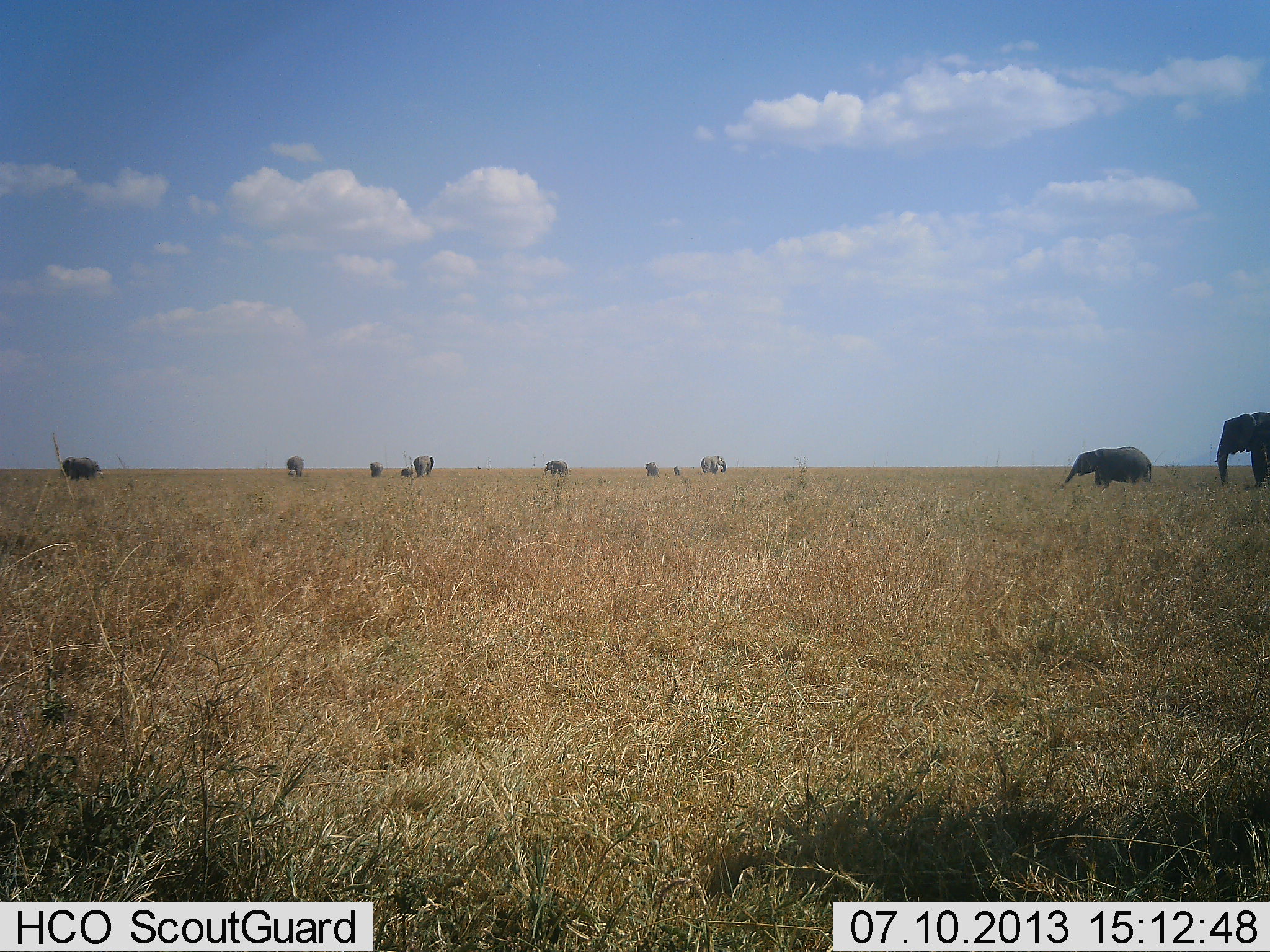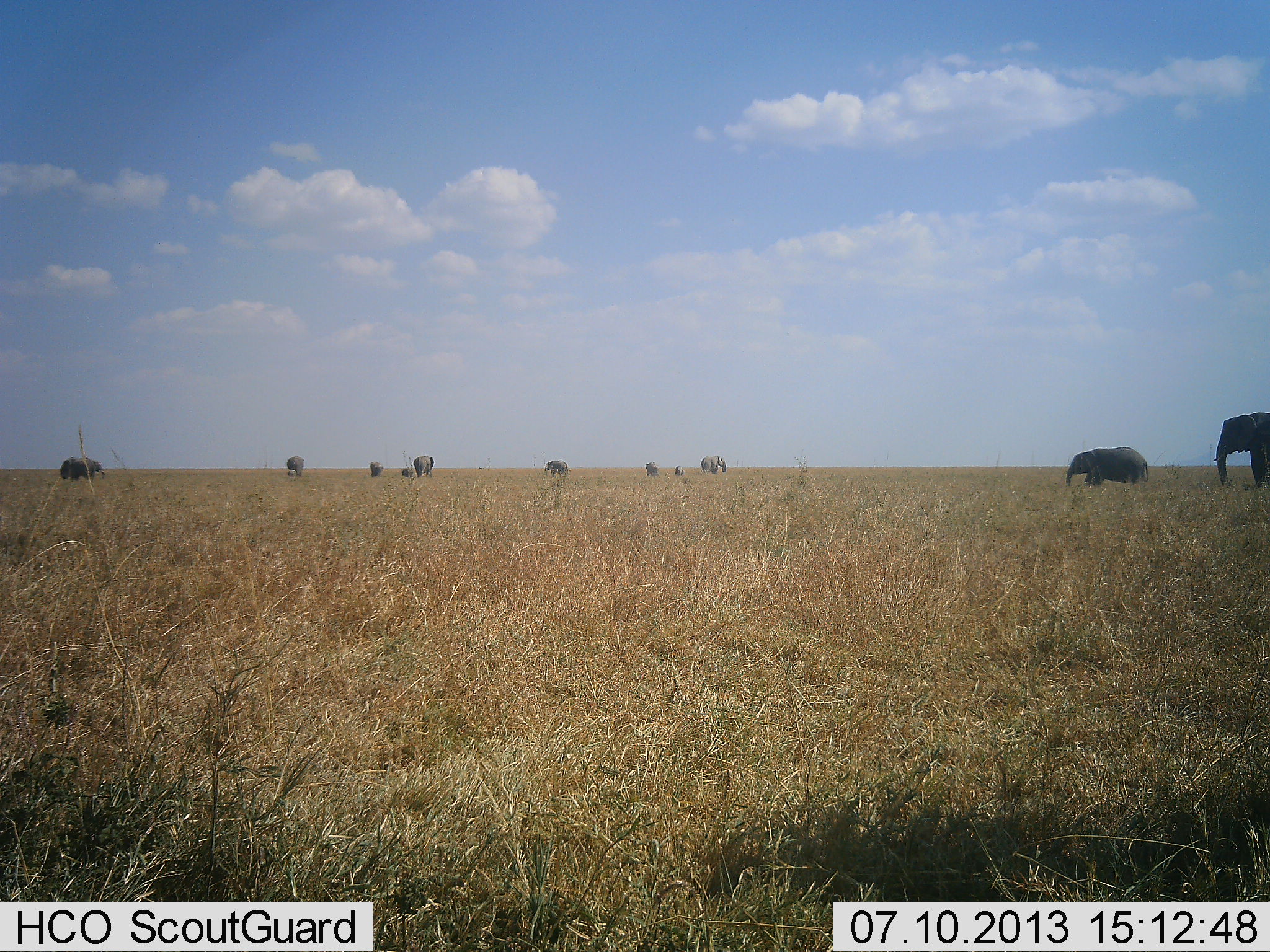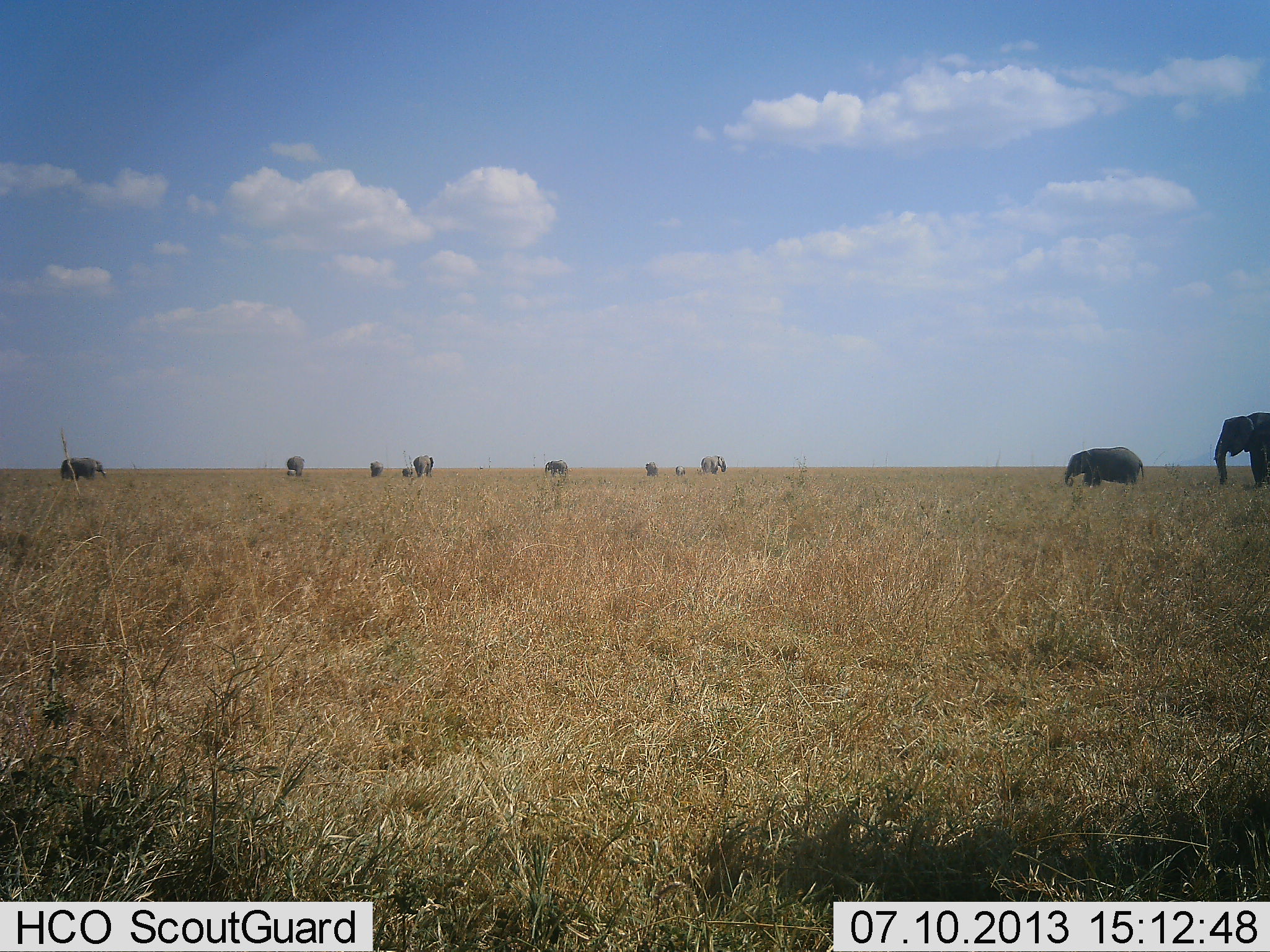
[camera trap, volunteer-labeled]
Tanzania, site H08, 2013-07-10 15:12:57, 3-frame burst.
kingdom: Animalia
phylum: Chordata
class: Mammalia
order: Proboscidea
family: Elephantidae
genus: Loxodonta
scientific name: Loxodonta africana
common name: african bush elephant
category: elephant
Elephant (african bush elephant) (Loxodonta africana), count 11-50. Behavior (volunteer vote fractions): standing 50%, resting 0%, moving 60%, interacting 0%. Young present (vote fraction): 70%. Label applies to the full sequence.